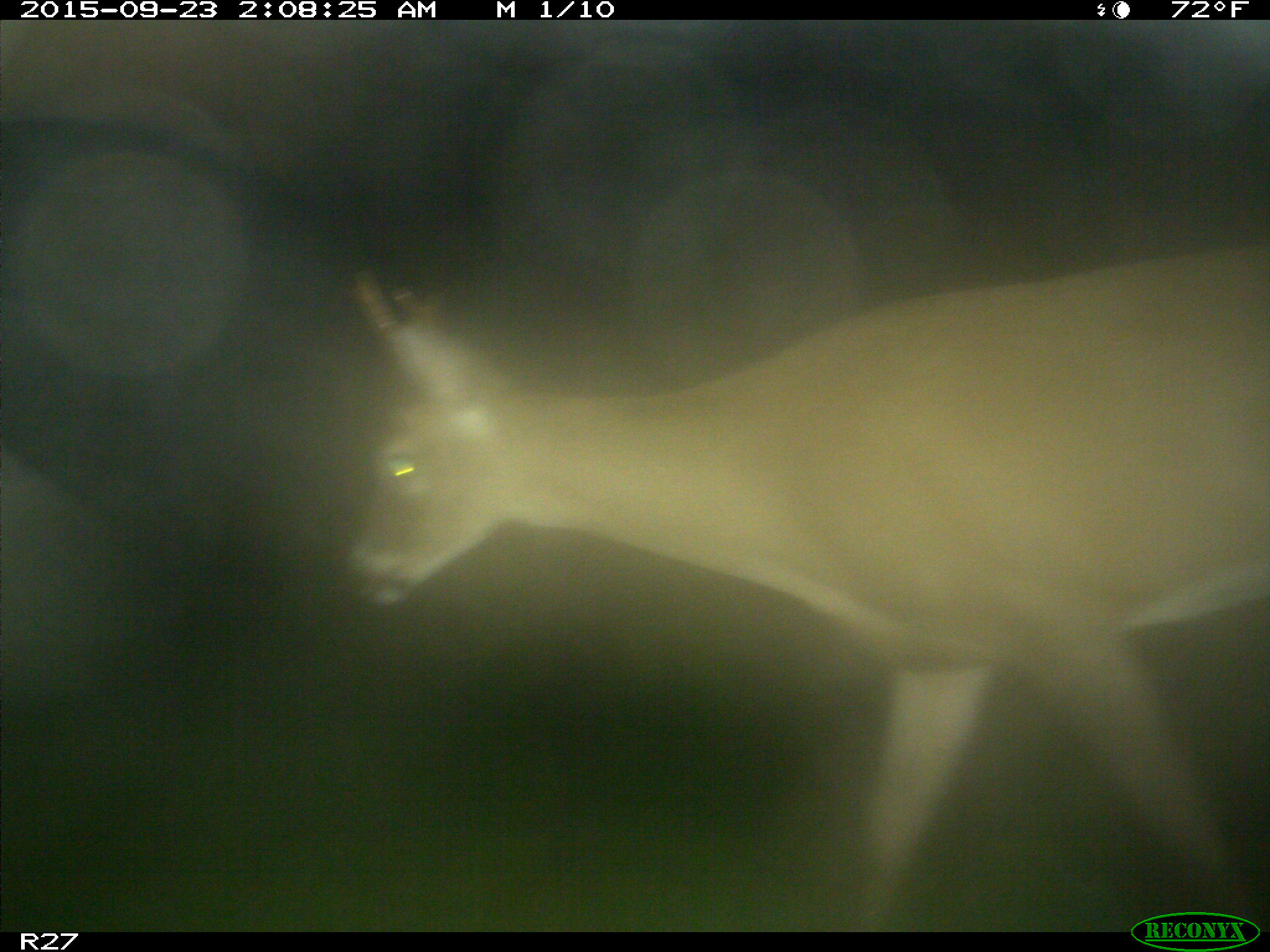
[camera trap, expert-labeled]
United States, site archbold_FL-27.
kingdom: Animalia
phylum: Chordata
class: Mammalia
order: Artiodactyla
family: Cervidae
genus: Odocoileus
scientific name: Odocoileus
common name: deer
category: unidentified deer